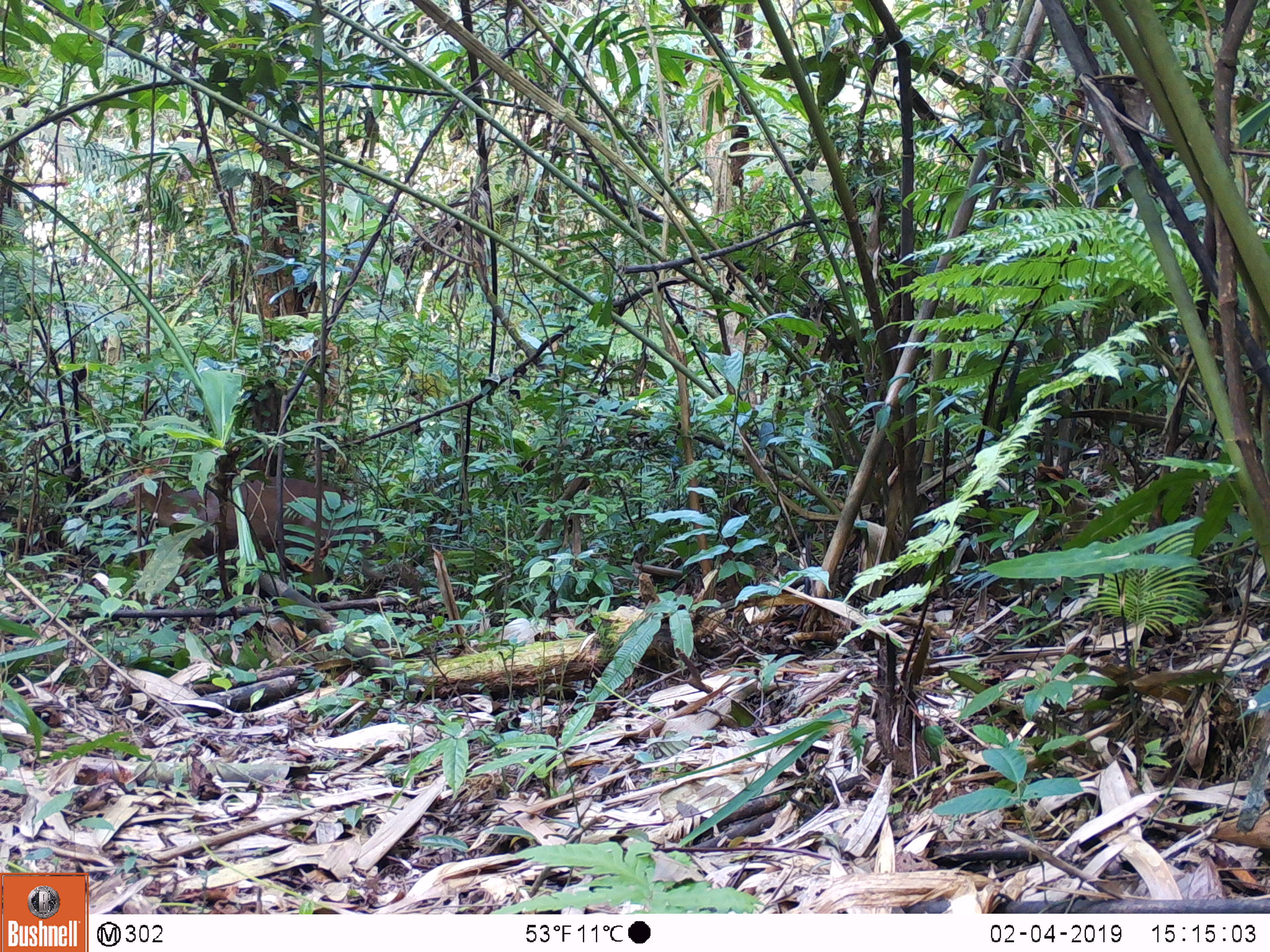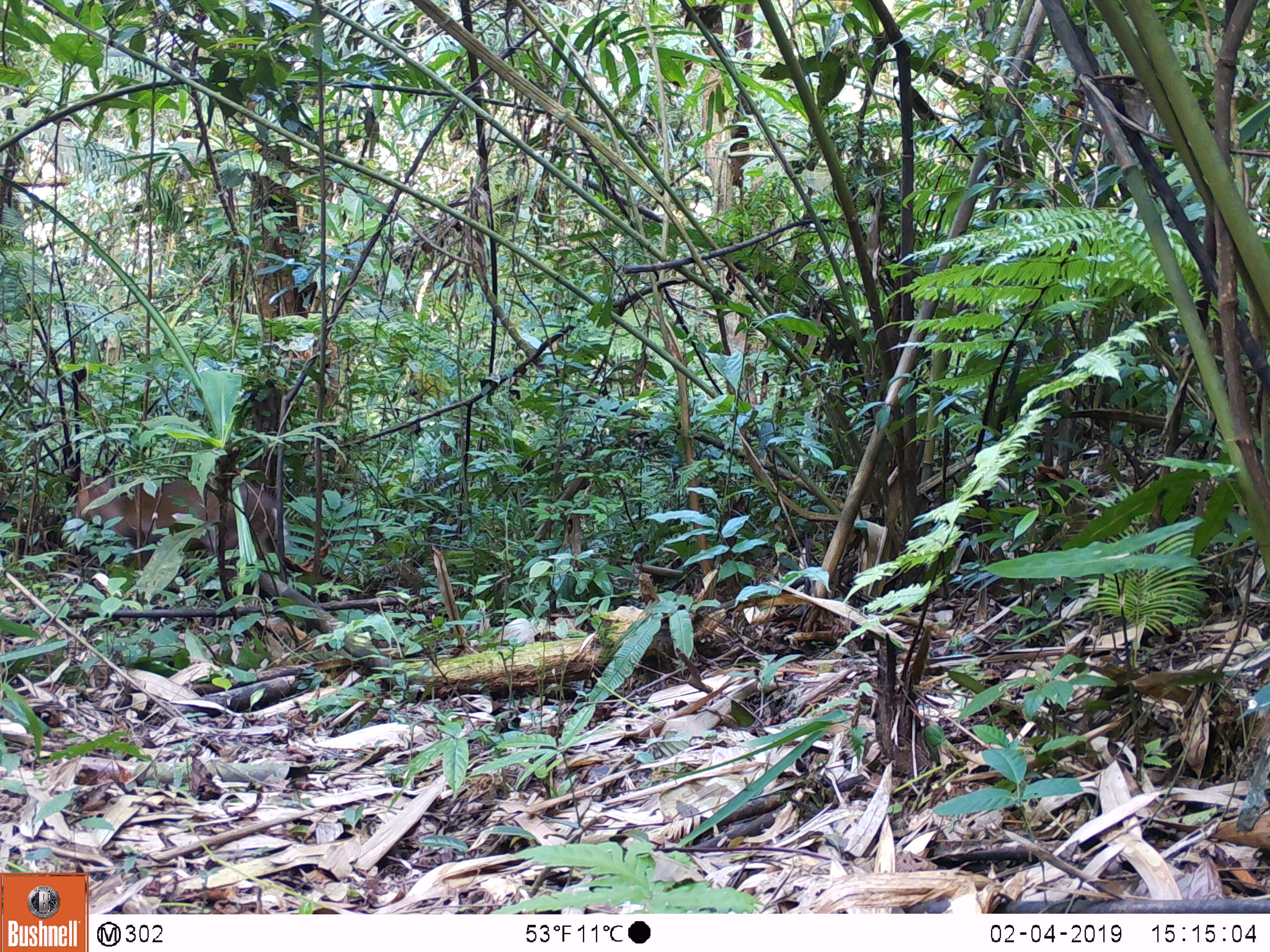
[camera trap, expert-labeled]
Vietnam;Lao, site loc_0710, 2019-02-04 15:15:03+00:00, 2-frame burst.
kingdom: Animalia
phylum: Chordata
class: Mammalia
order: Artiodactyla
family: Cervidae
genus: Muntiacus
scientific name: Muntiacus rooseveltorum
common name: roosevelt's muntjac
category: roosevelts muntjac group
Roosevelts muntjac group (roosevelt's muntjac) (Muntiacus rooseveltorum). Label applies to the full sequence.